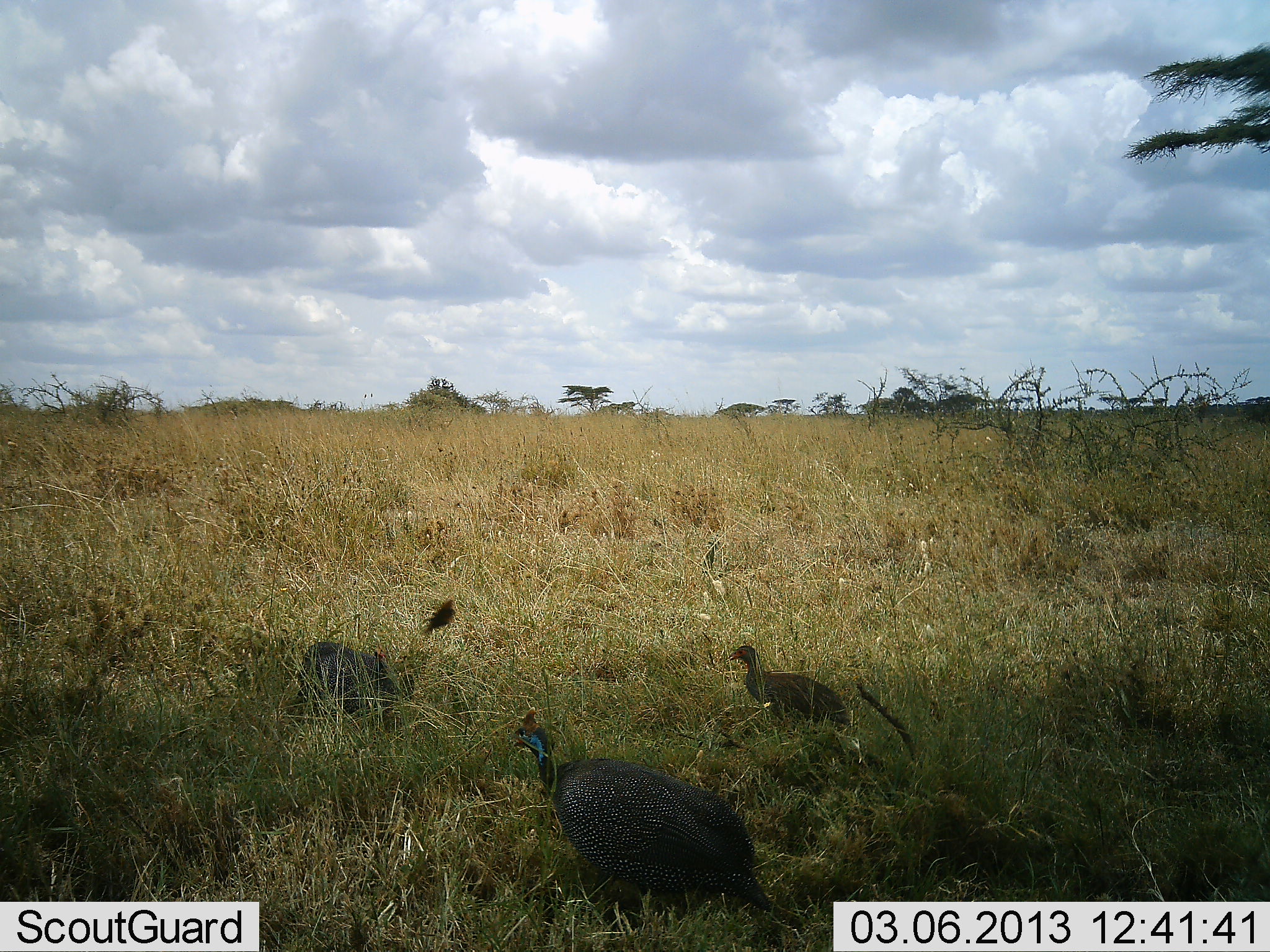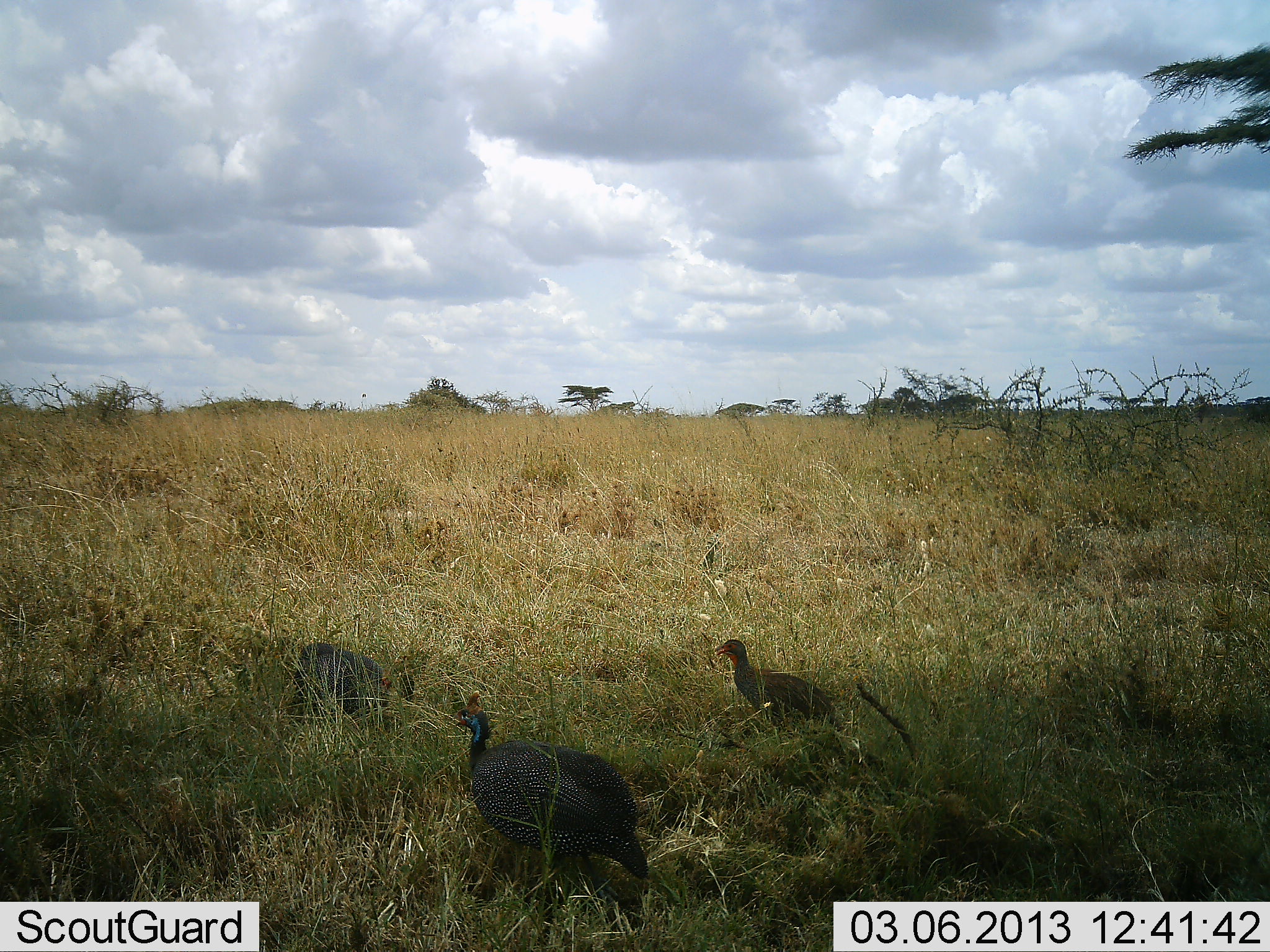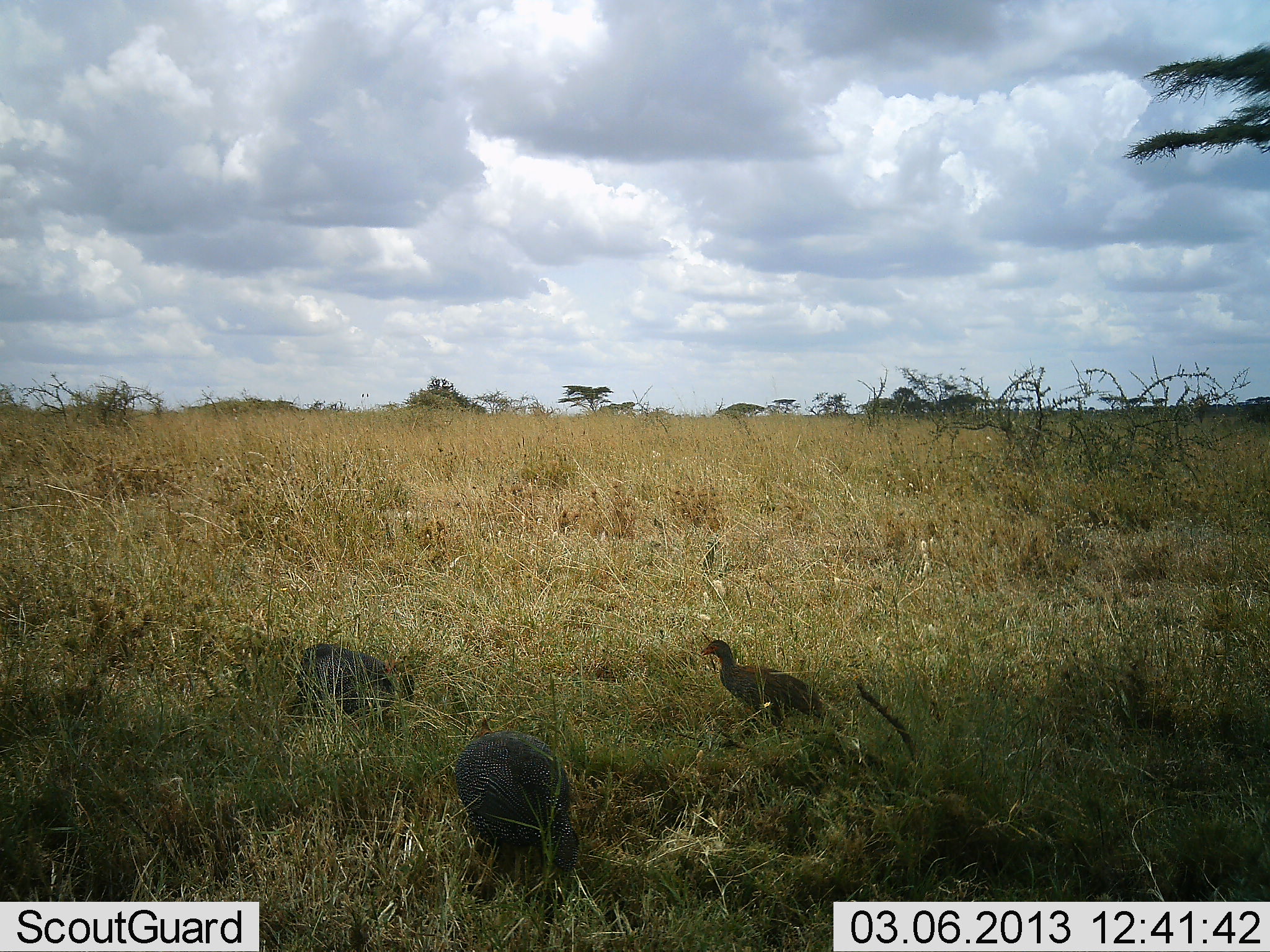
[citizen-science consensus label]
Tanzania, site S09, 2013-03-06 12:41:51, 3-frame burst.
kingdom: Animalia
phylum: Chordata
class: Aves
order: Galliformes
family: Numididae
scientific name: Numididae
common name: guinea fowl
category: guineafowl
Guineafowl (guinea fowl) (Numididae), count 3. Behavior (volunteer vote fractions): standing 43%, resting 2%, moving 55%, interacting 0%. Young present (vote fraction): 9%. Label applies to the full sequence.